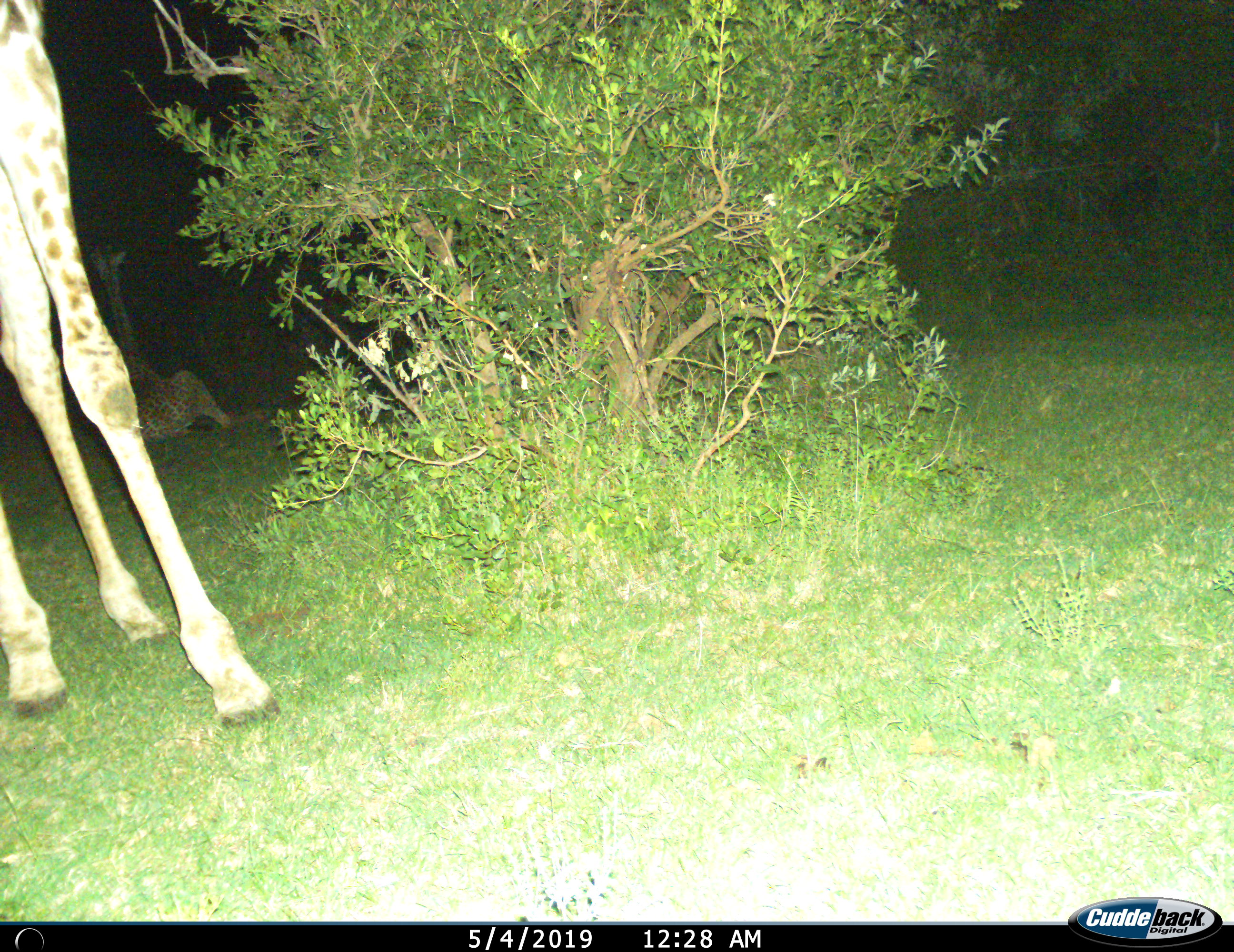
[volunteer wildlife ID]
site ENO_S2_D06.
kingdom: Animalia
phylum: Chordata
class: Mammalia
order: Artiodactyla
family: Giraffidae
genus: Giraffa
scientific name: Giraffa camelopardalis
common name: giraffe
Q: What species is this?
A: Giraffe (Giraffa camelopardalis).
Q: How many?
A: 2.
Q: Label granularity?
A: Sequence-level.